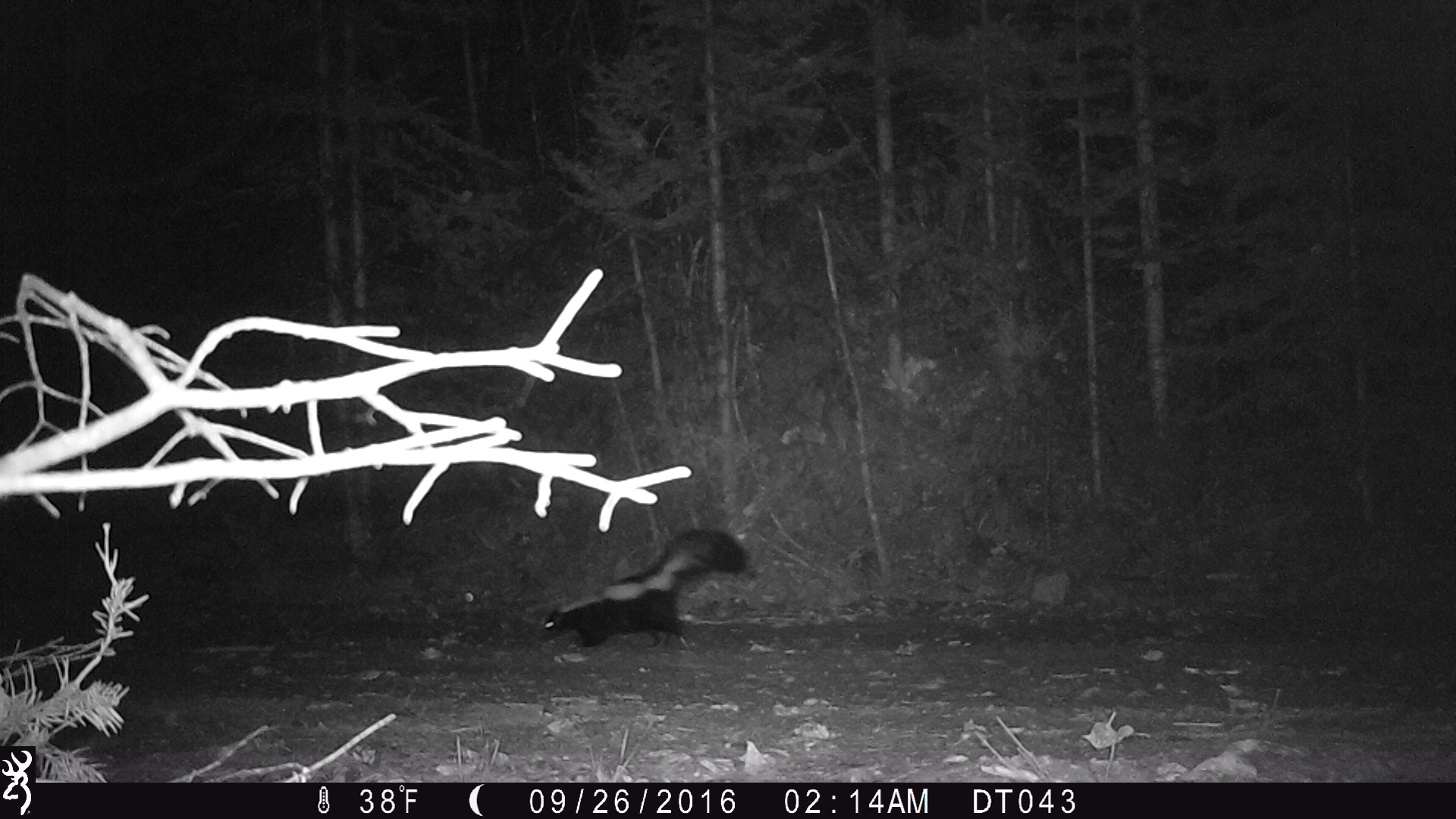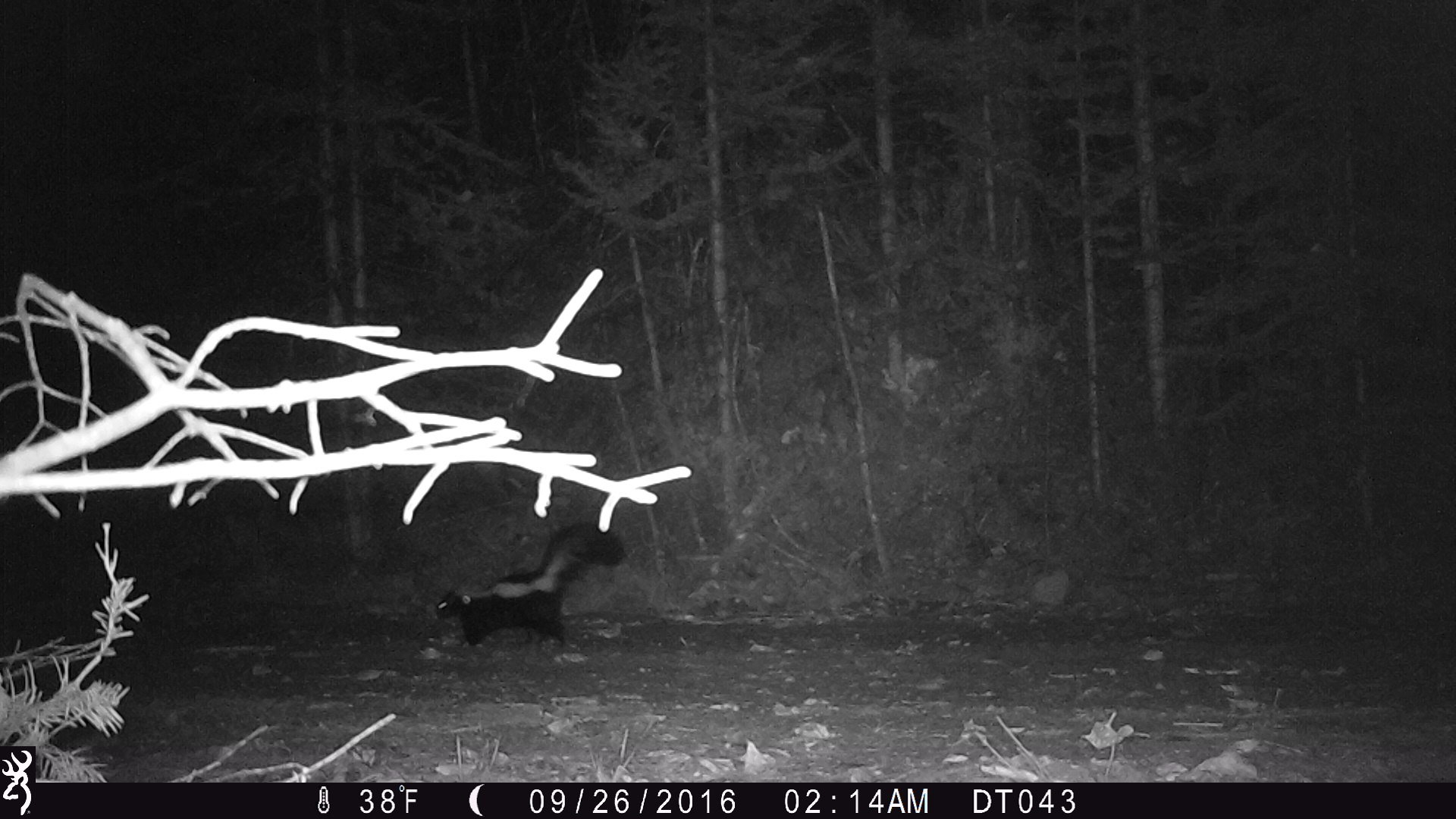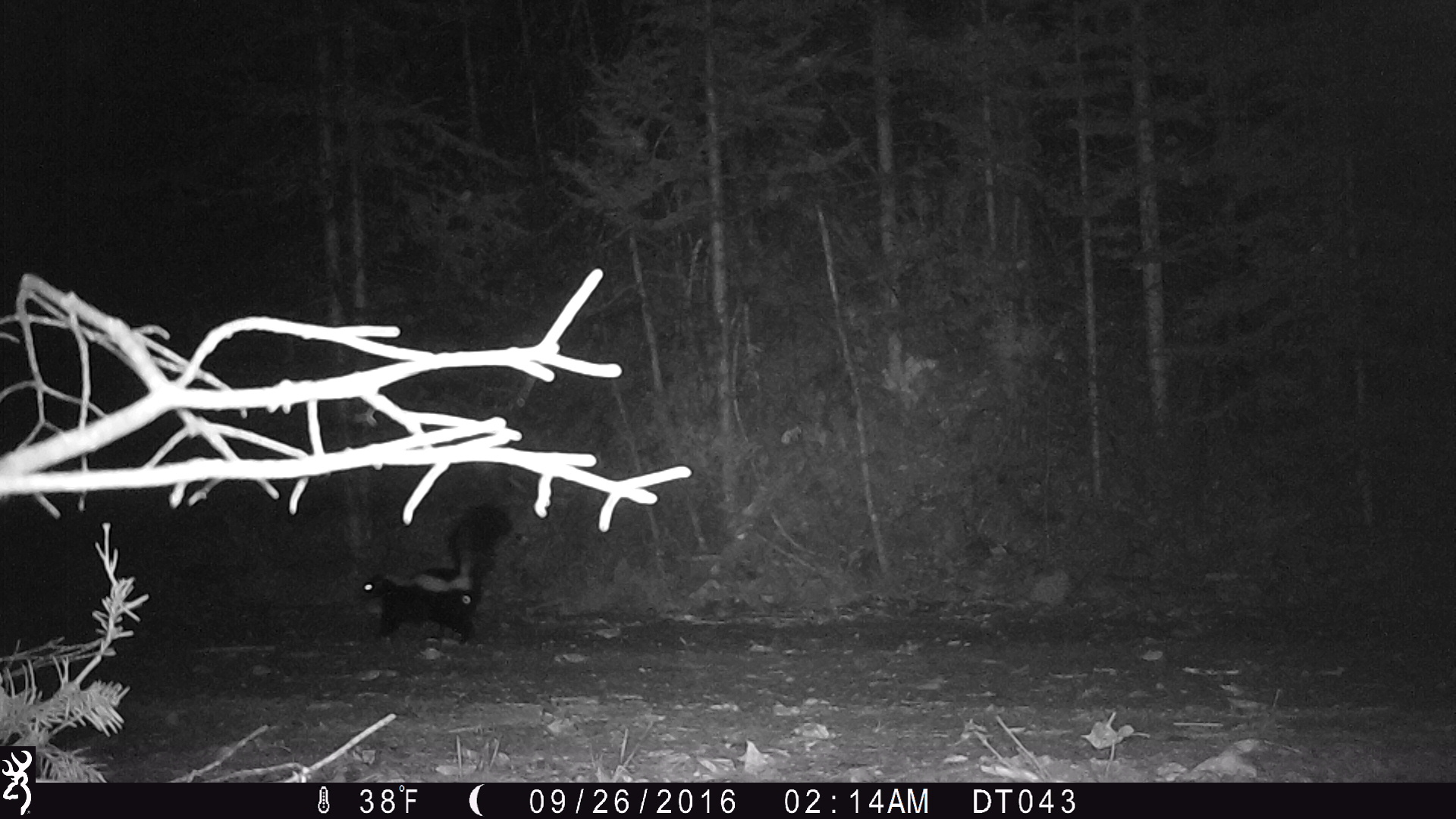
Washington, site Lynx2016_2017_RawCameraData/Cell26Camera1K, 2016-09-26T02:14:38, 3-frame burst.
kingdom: Animalia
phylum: Chordata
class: Mammalia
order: Carnivora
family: Mephitidae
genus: Mephitis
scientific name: Mephitis mephitis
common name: striped skunk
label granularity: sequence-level